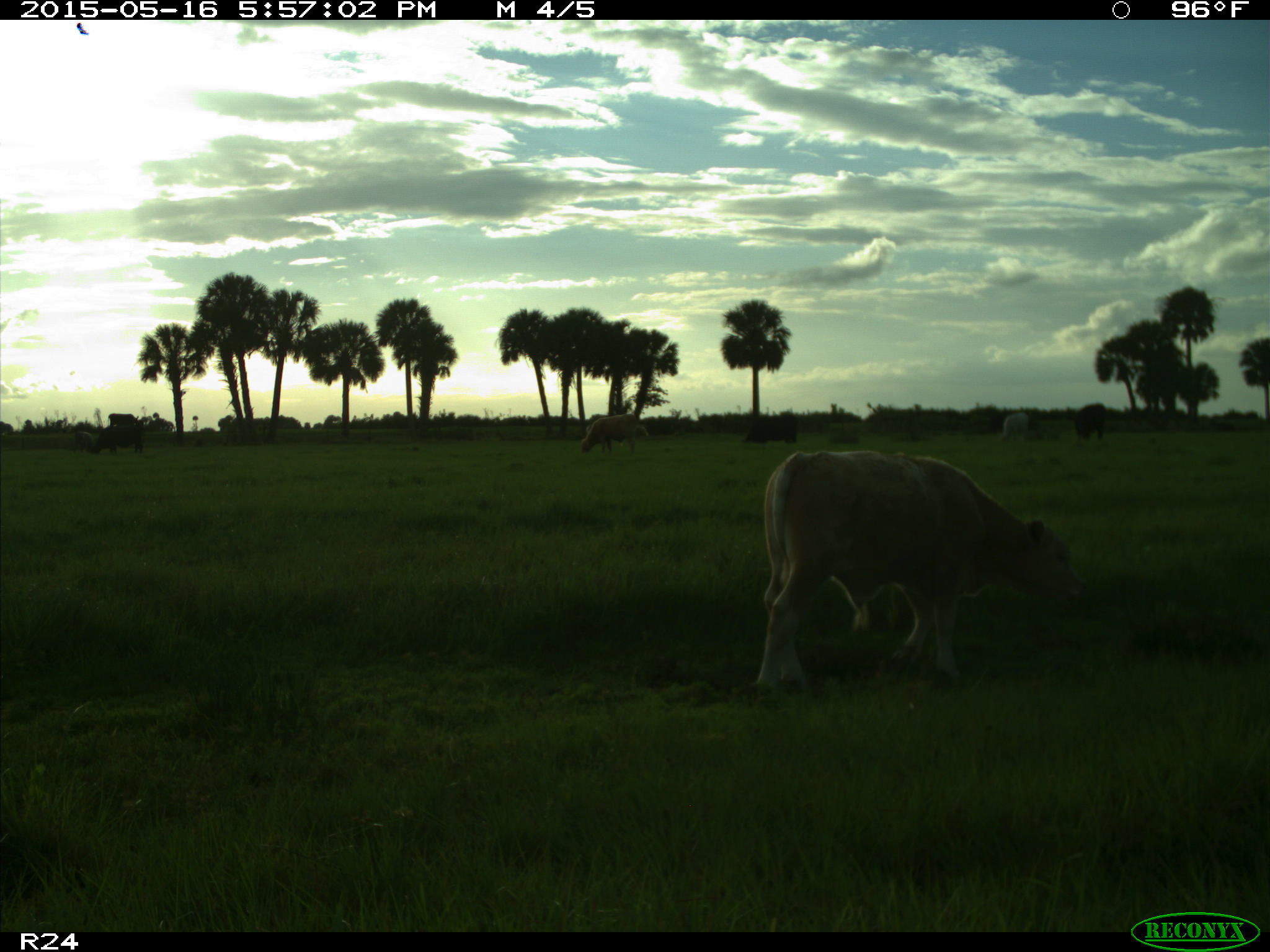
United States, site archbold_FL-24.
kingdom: Animalia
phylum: Chordata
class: Mammalia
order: Artiodactyla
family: Bovidae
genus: Bos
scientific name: Bos taurus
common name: domestic cow